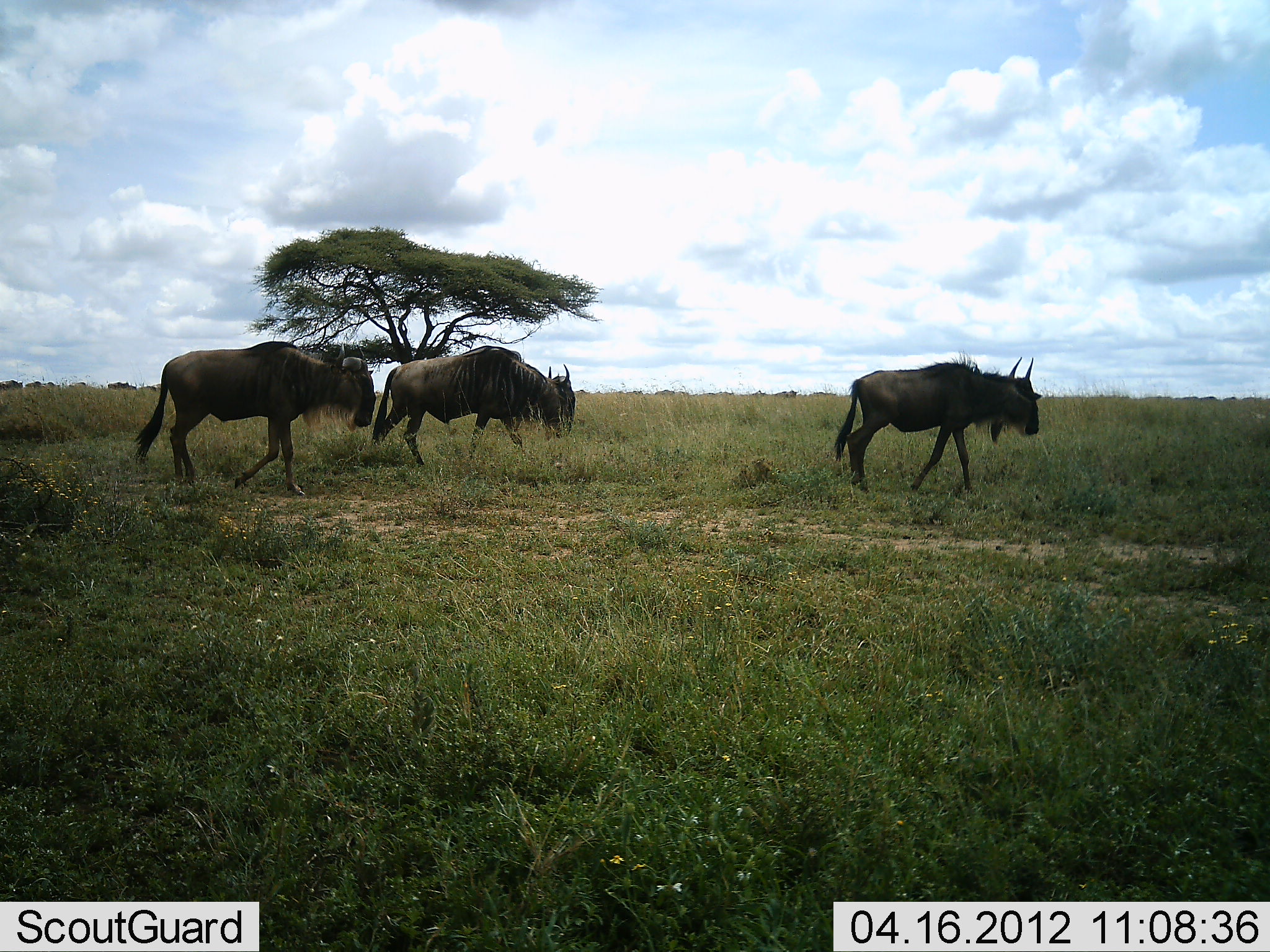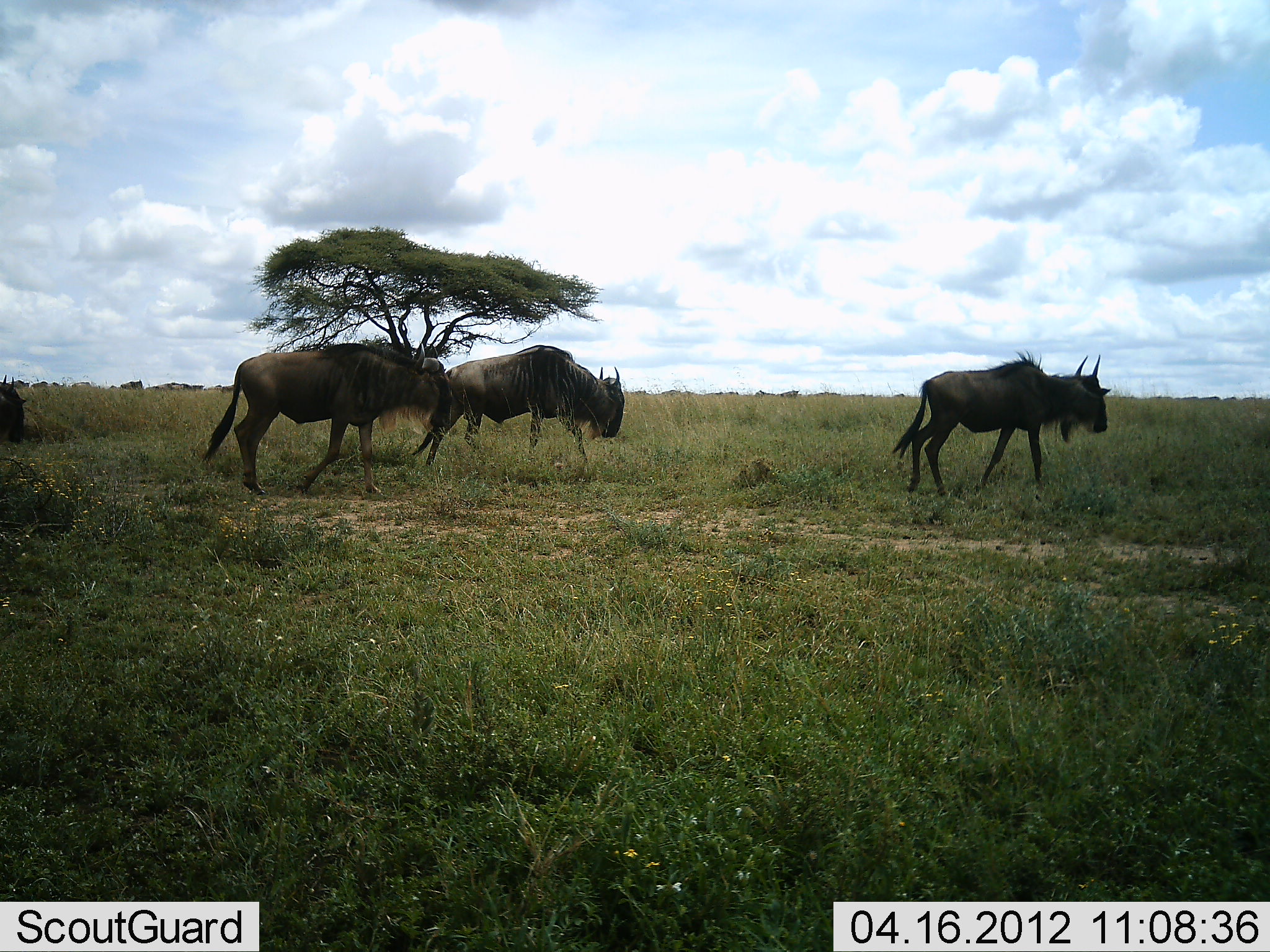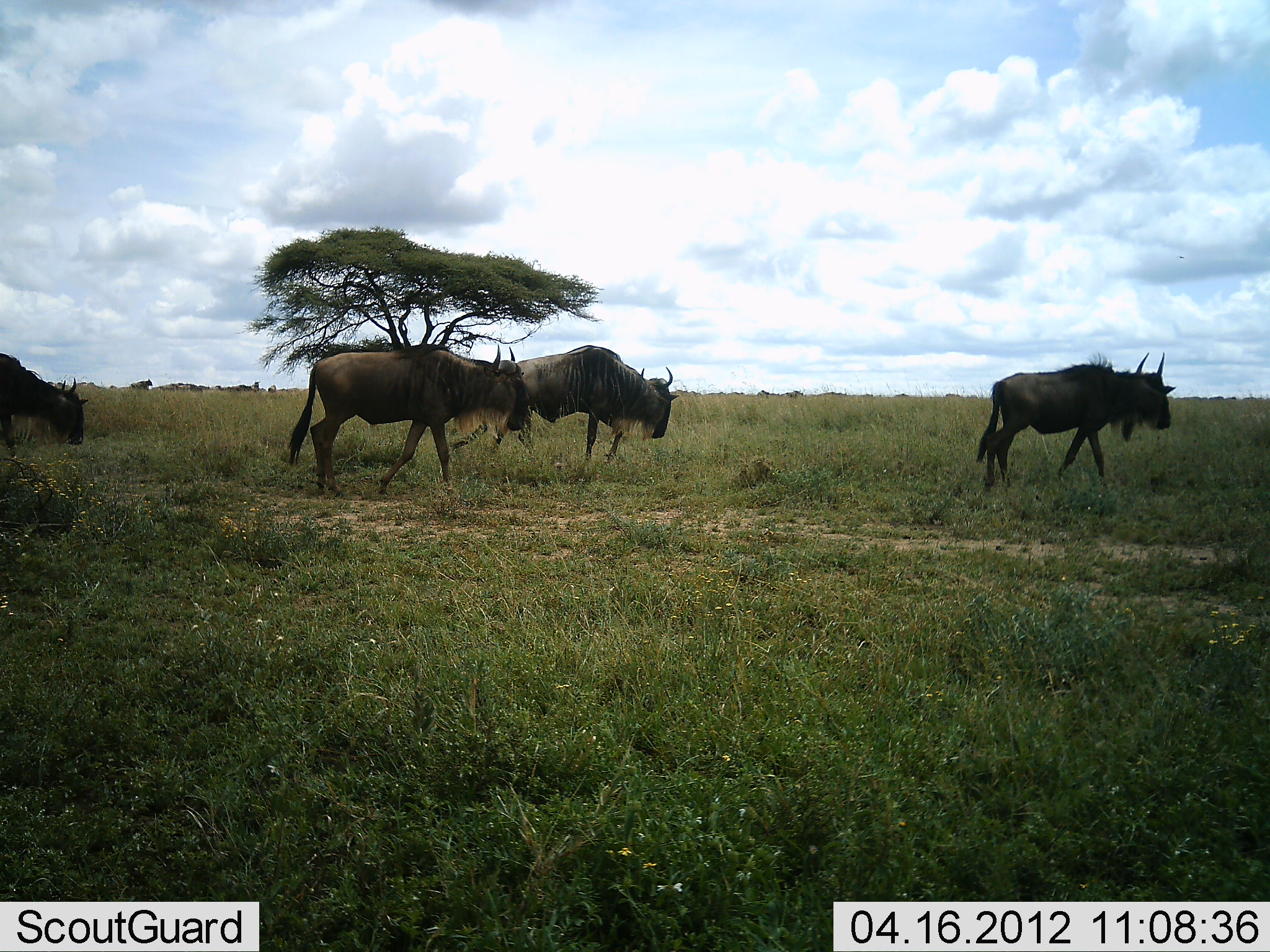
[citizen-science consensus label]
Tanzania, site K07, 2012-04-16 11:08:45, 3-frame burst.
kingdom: Animalia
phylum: Chordata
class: Mammalia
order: Artiodactyla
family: Bovidae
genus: Connochaetes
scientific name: Connochaetes taurinus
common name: blue wildebeest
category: wildebeest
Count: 11-50.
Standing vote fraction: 0%.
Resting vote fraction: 0%.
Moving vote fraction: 100%.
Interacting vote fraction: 0%.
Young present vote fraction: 0%.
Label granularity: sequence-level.